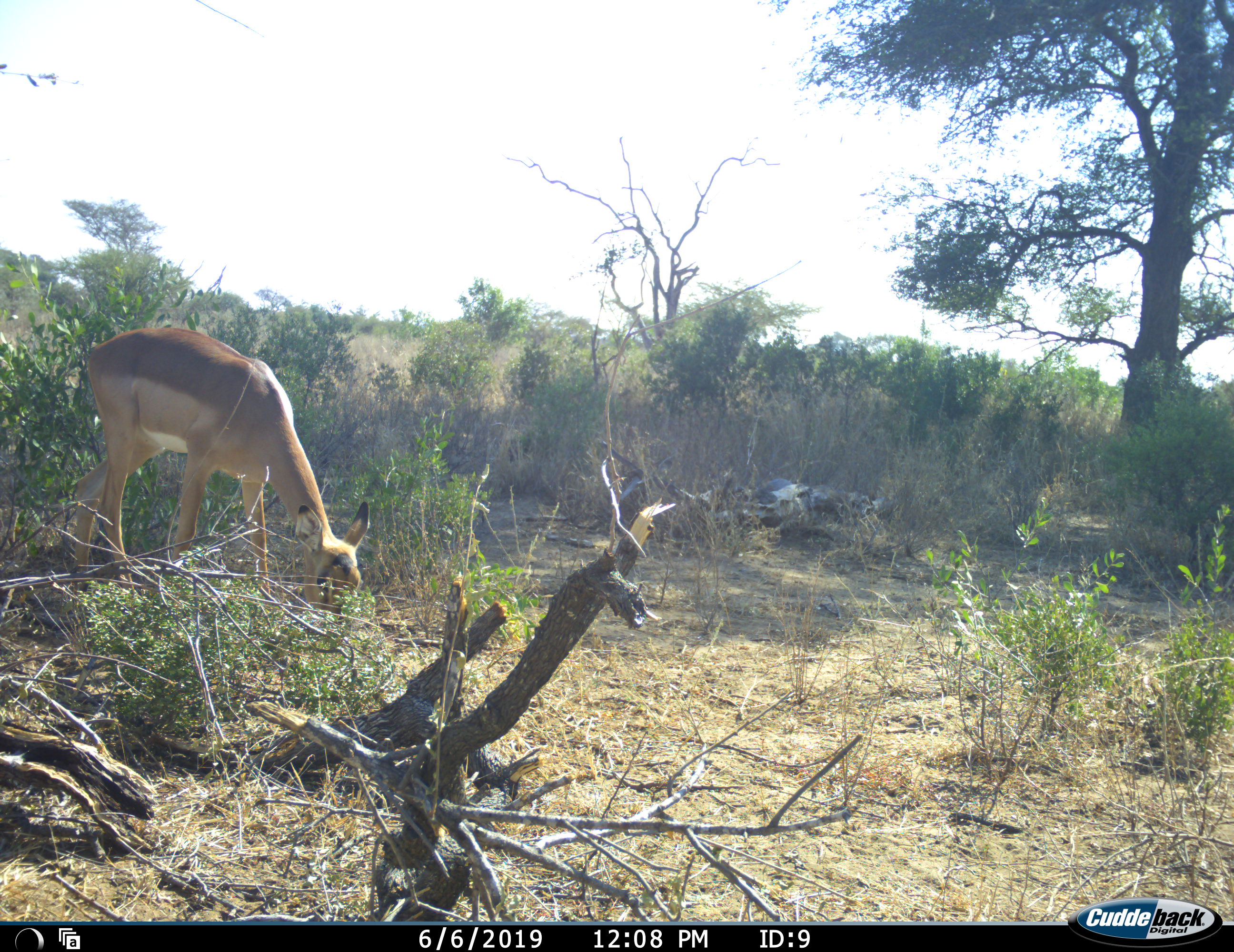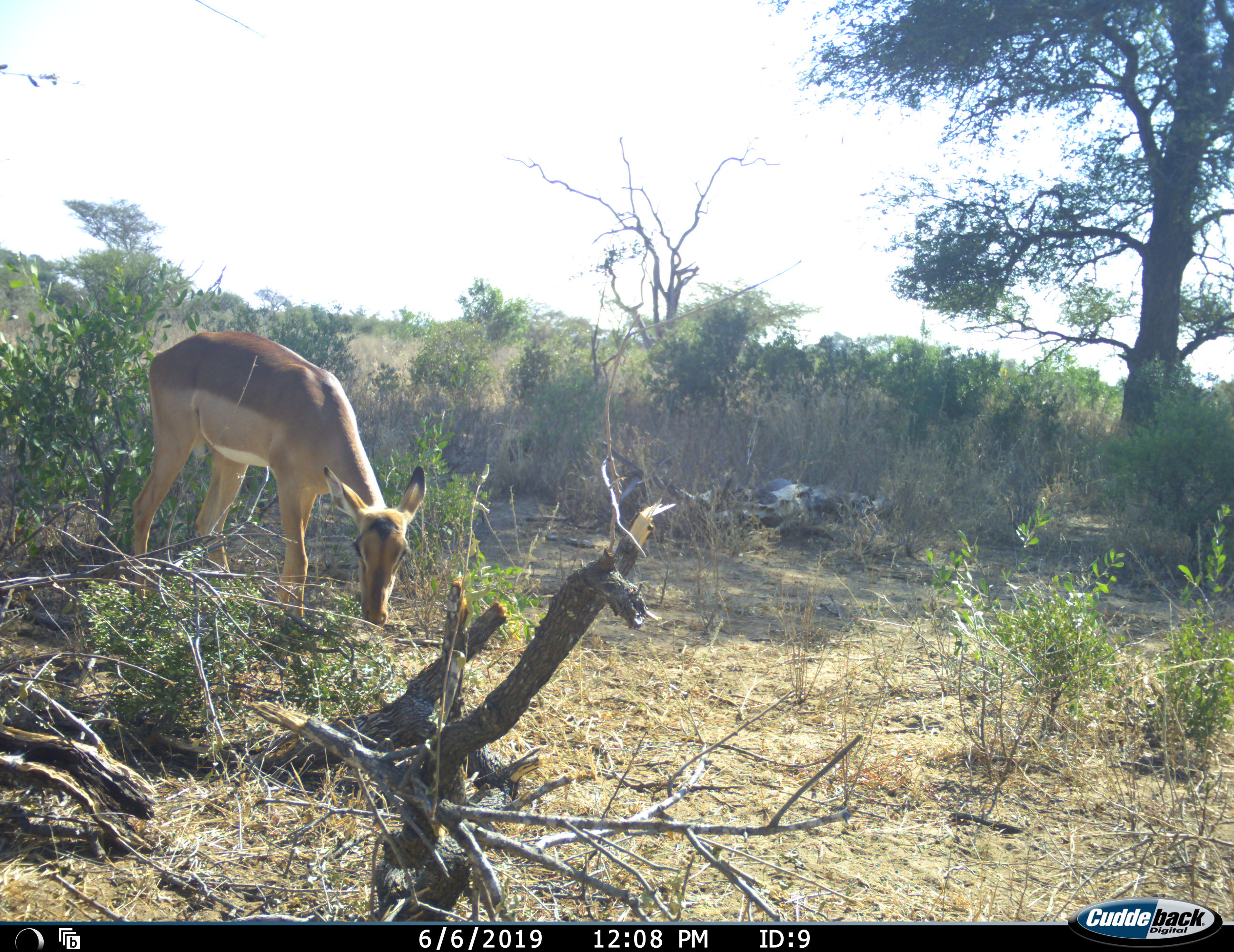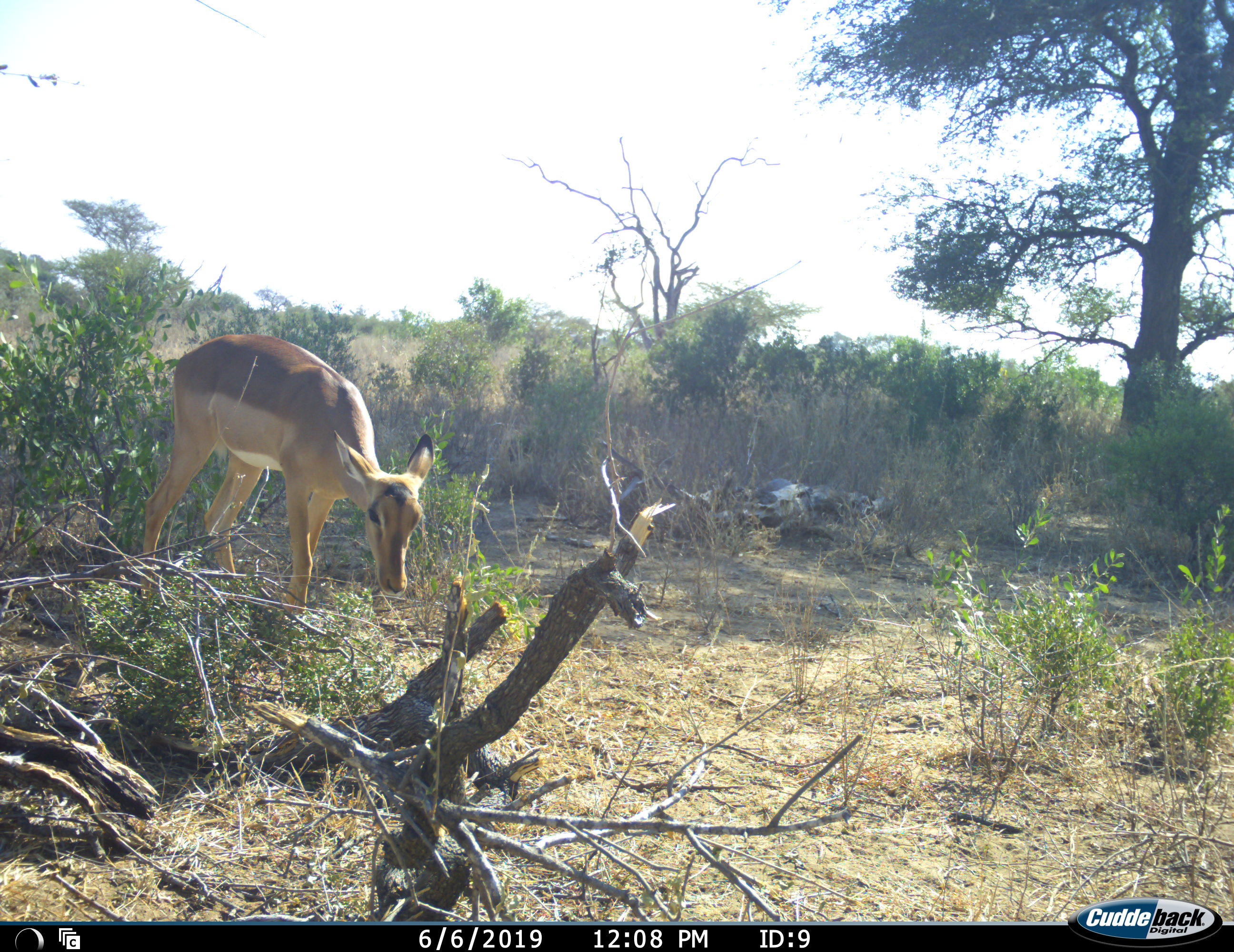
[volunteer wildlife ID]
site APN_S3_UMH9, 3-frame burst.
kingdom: Animalia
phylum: Chordata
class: Mammalia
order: Artiodactyla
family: Bovidae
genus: Aepyceros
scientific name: Aepyceros melampus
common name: impala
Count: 1.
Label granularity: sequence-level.